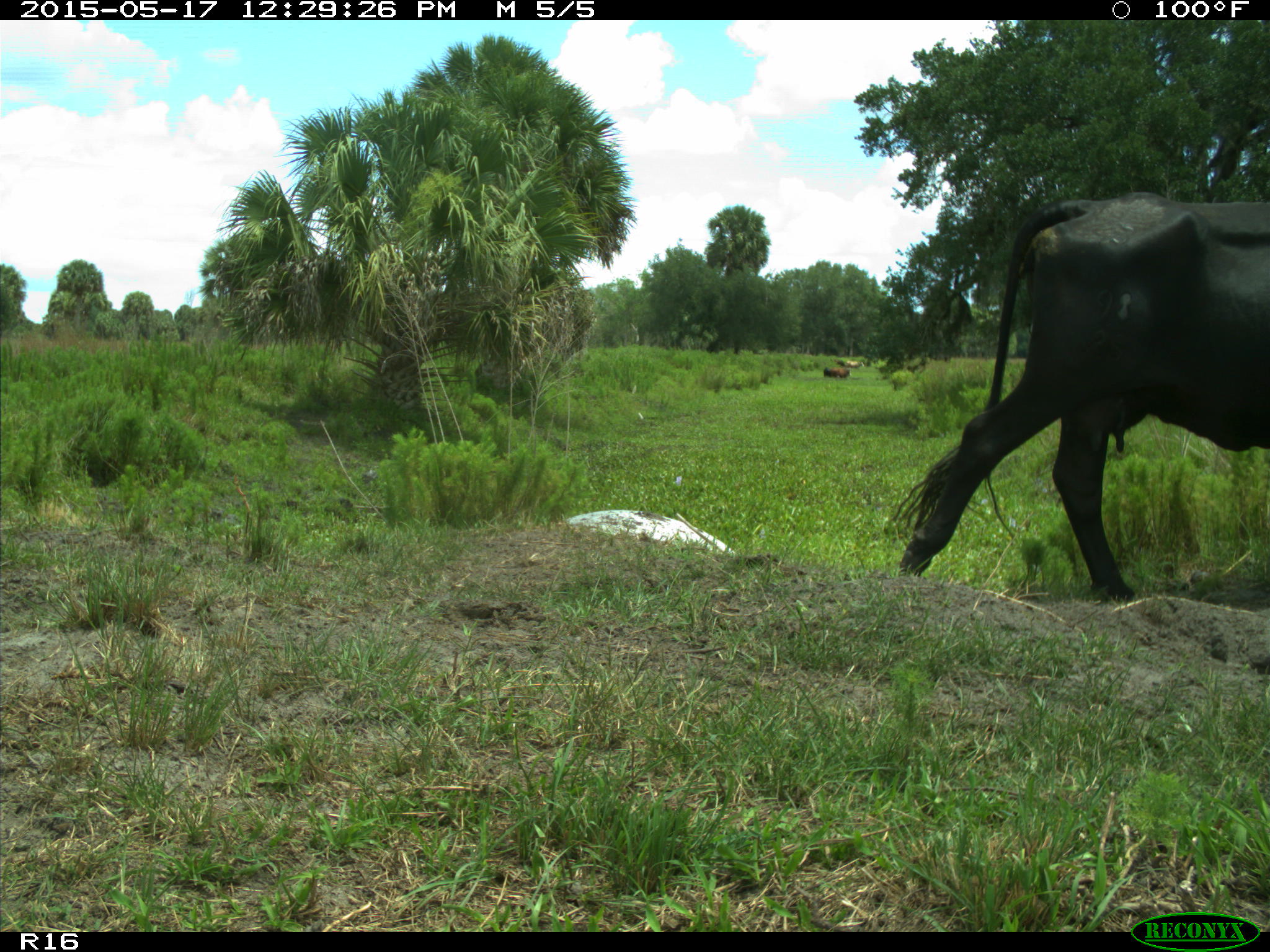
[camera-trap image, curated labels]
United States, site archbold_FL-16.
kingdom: Animalia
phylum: Chordata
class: Mammalia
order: Artiodactyla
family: Bovidae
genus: Bos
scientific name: Bos taurus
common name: domestic cow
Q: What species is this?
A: Bos taurus (domestic cow).